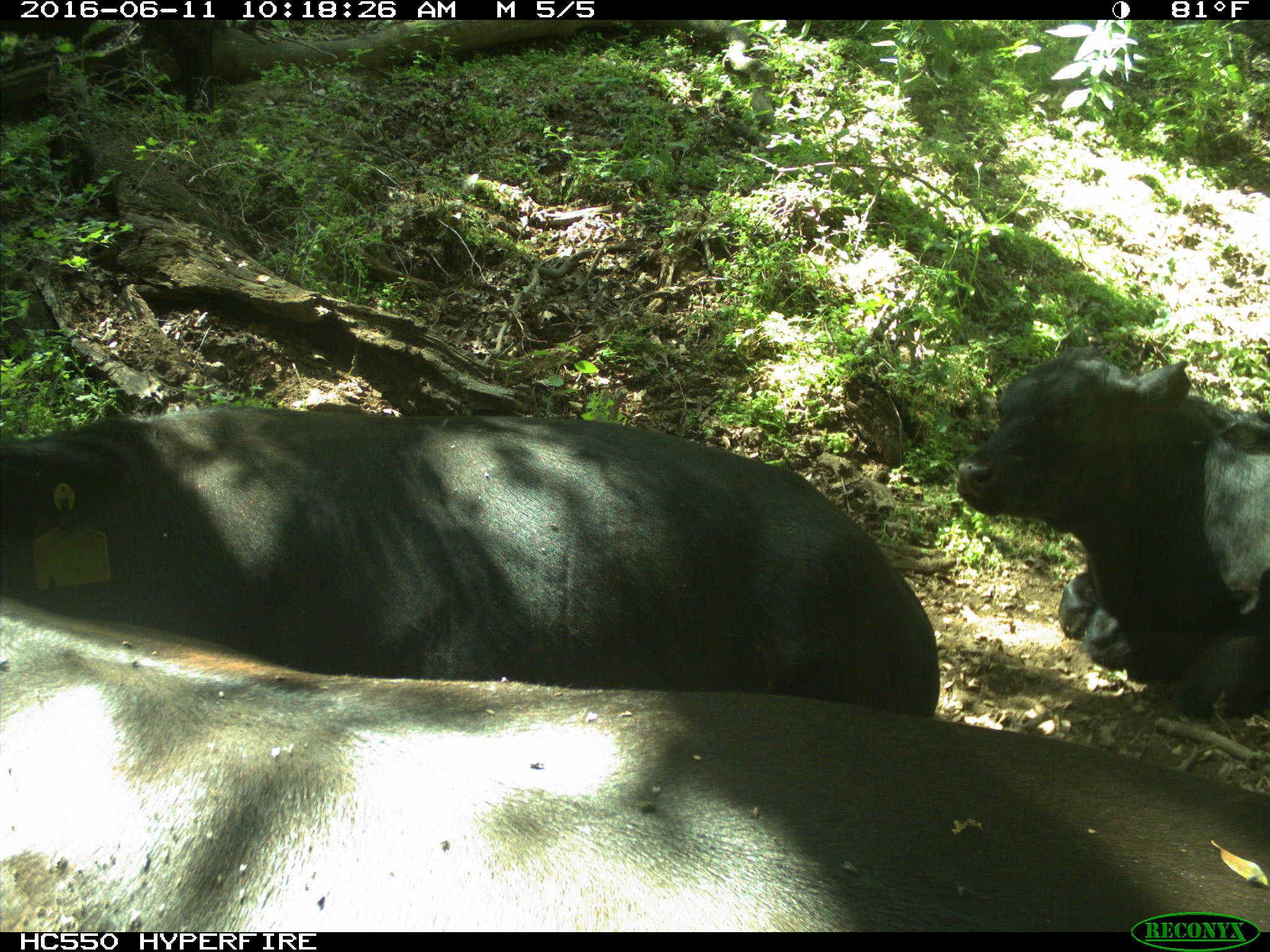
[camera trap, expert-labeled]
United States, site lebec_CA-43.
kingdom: Animalia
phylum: Chordata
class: Mammalia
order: Artiodactyla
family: Bovidae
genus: Bos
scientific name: Bos taurus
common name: domestic cow